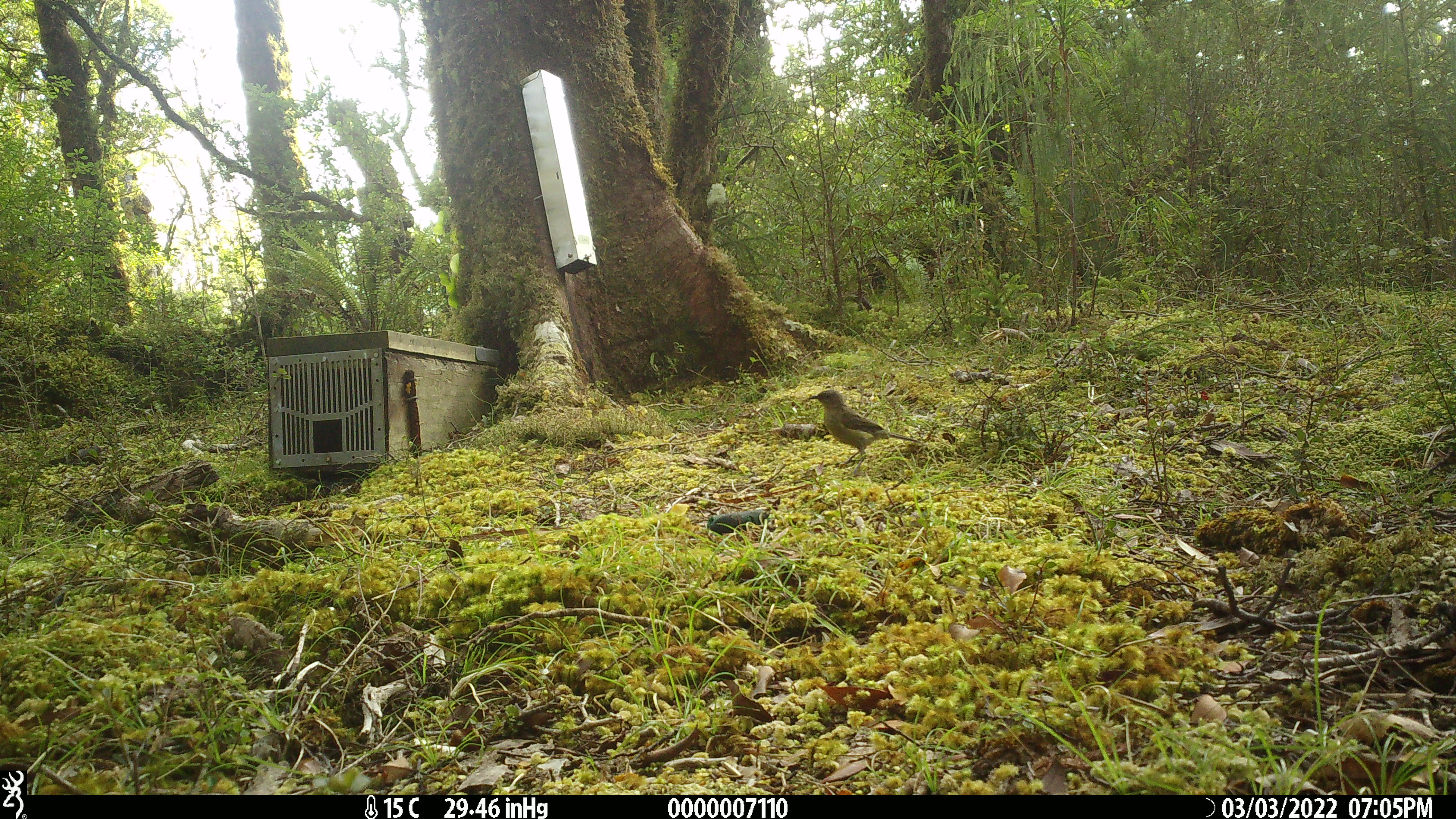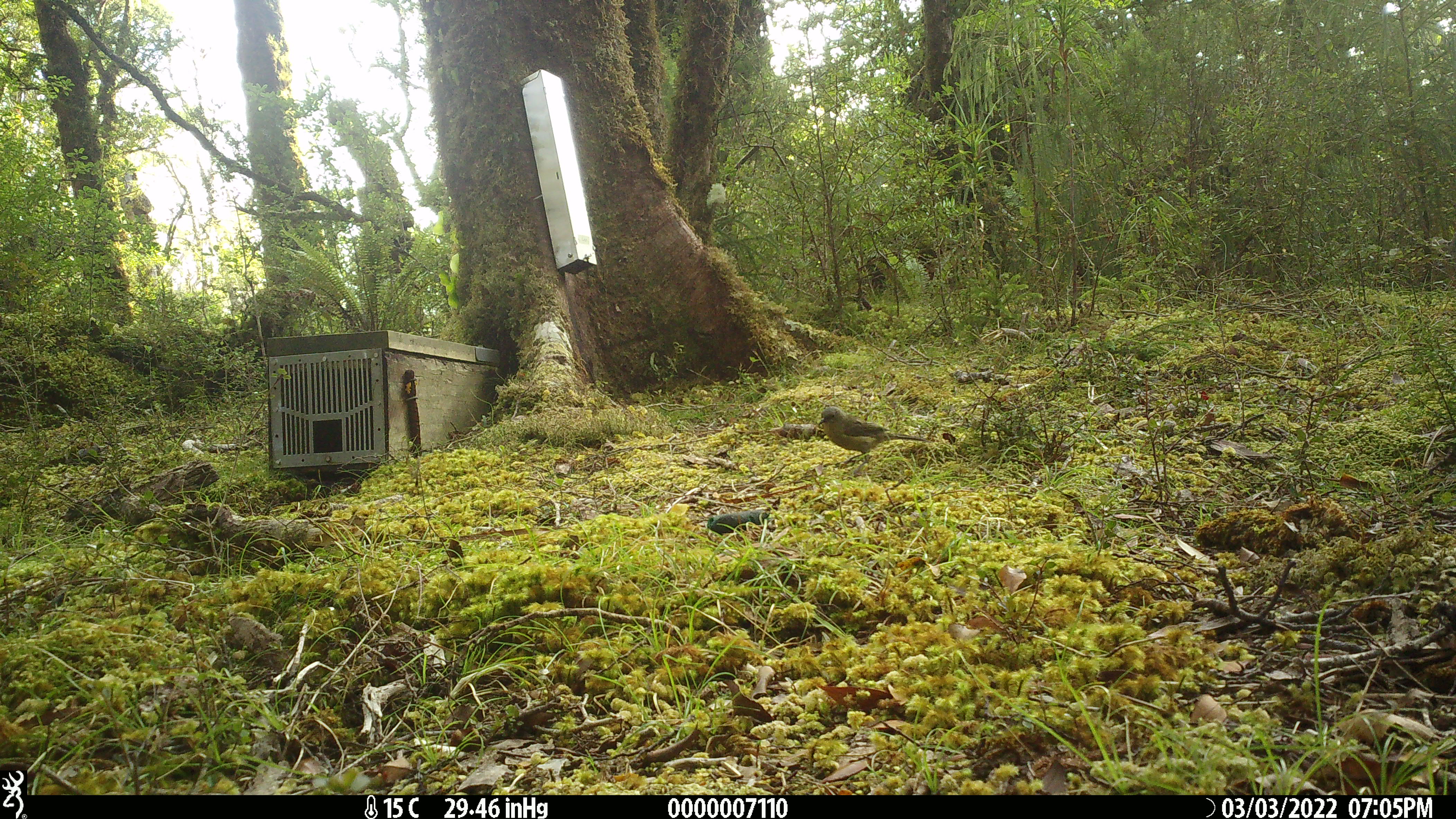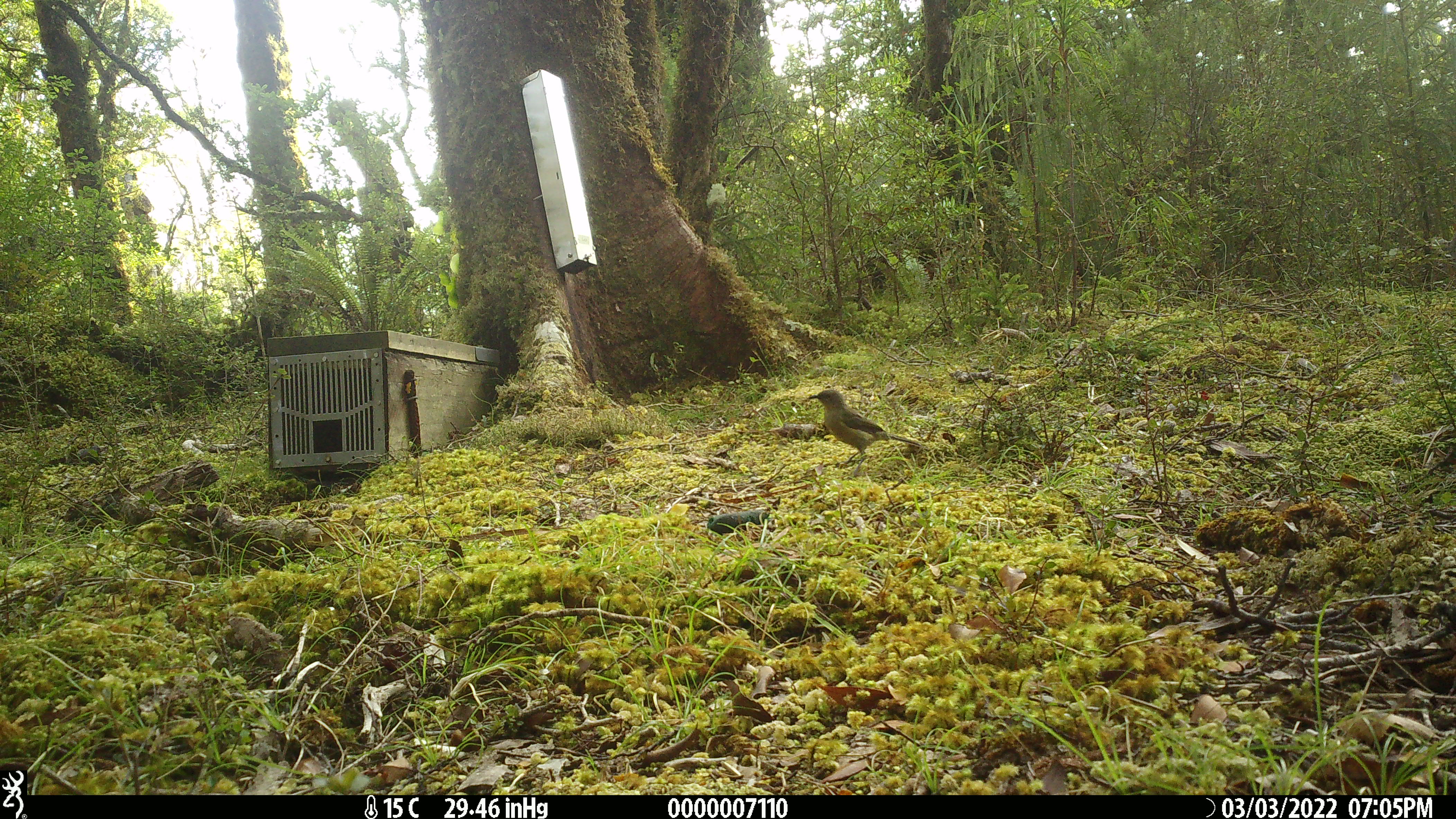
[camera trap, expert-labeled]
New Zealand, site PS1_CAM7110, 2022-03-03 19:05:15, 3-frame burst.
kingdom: Animalia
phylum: Chordata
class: Aves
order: Passeriformes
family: Meliphagidae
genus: Anthornis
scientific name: Anthornis melanura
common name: new zealand bellbird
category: bellbird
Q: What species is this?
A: Bellbird (new zealand bellbird) (Anthornis melanura).